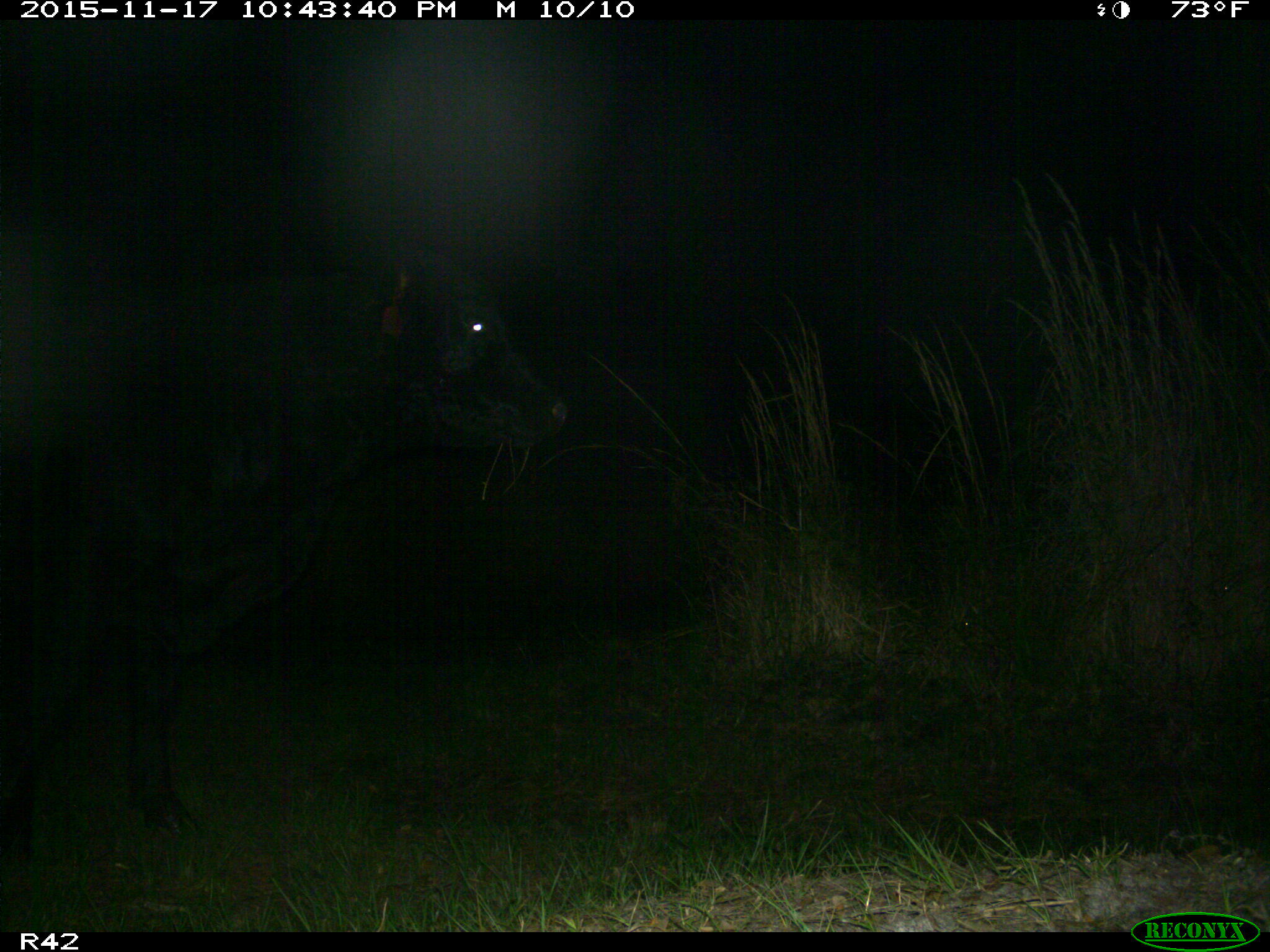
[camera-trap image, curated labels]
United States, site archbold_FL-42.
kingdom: Animalia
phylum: Chordata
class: Mammalia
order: Artiodactyla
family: Bovidae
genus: Bos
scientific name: Bos taurus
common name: domestic cow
Bos taurus (domestic cow).